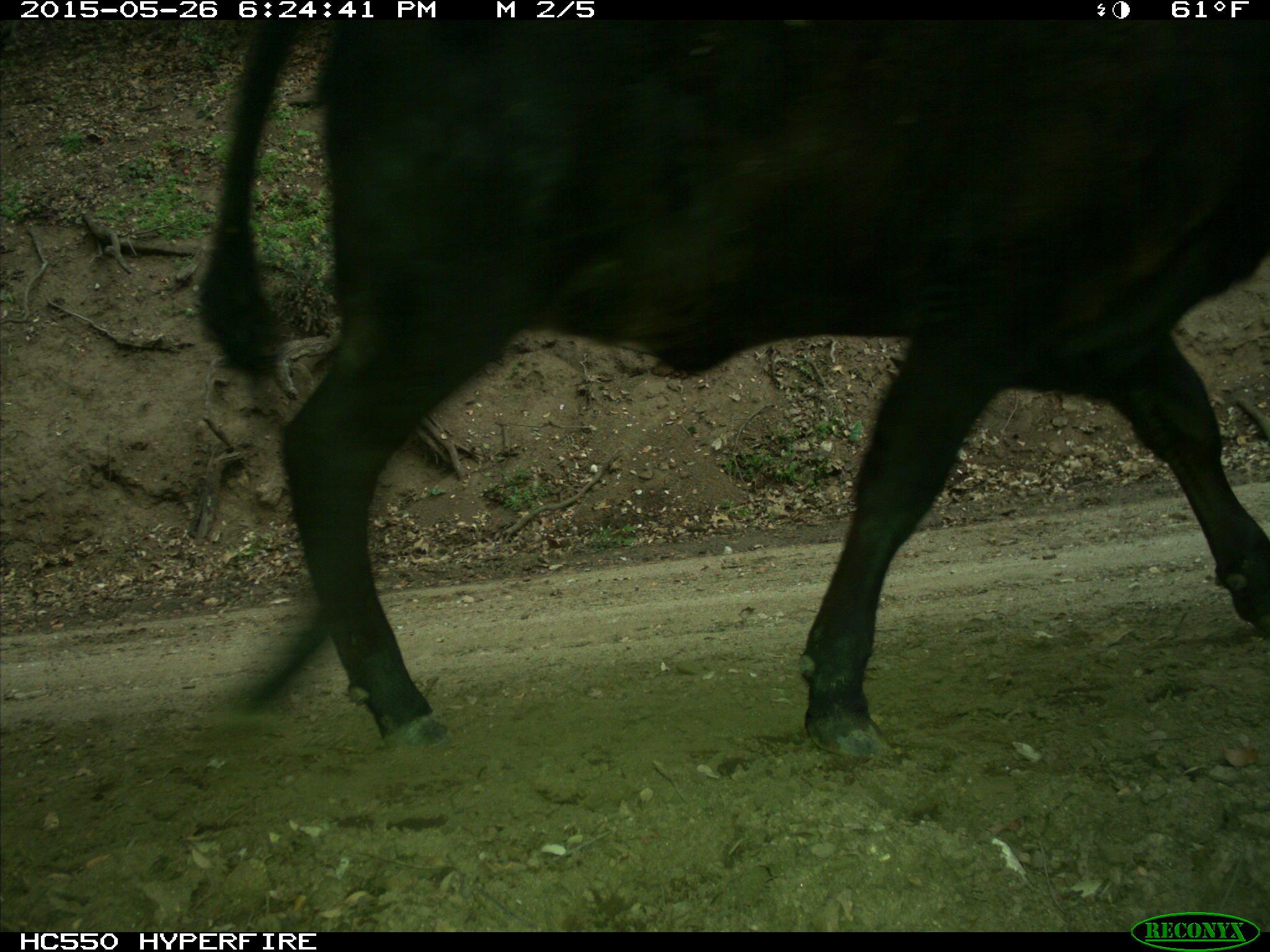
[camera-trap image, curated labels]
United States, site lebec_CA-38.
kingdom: Animalia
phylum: Chordata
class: Mammalia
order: Artiodactyla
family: Bovidae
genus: Bos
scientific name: Bos taurus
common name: domestic cow